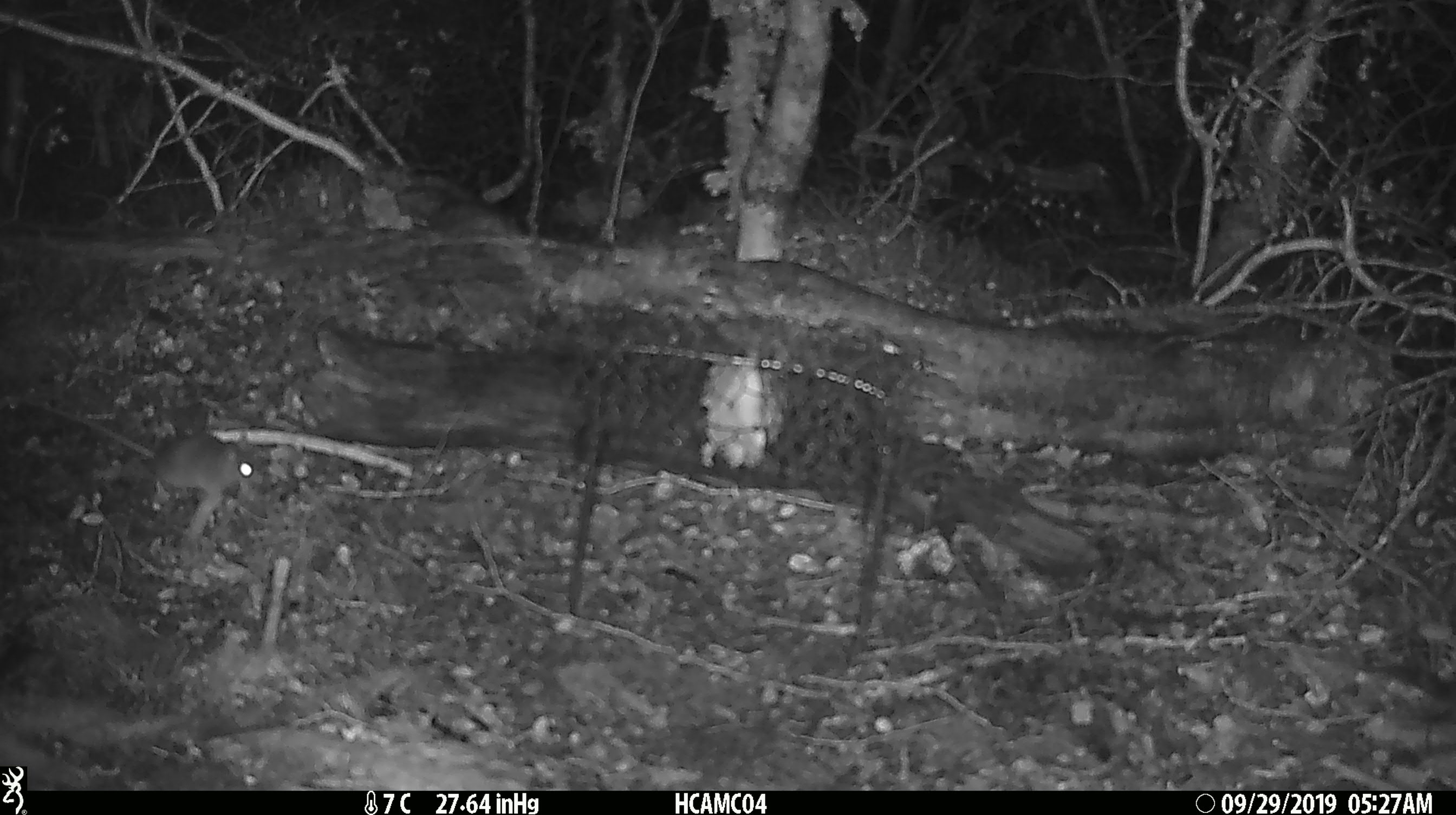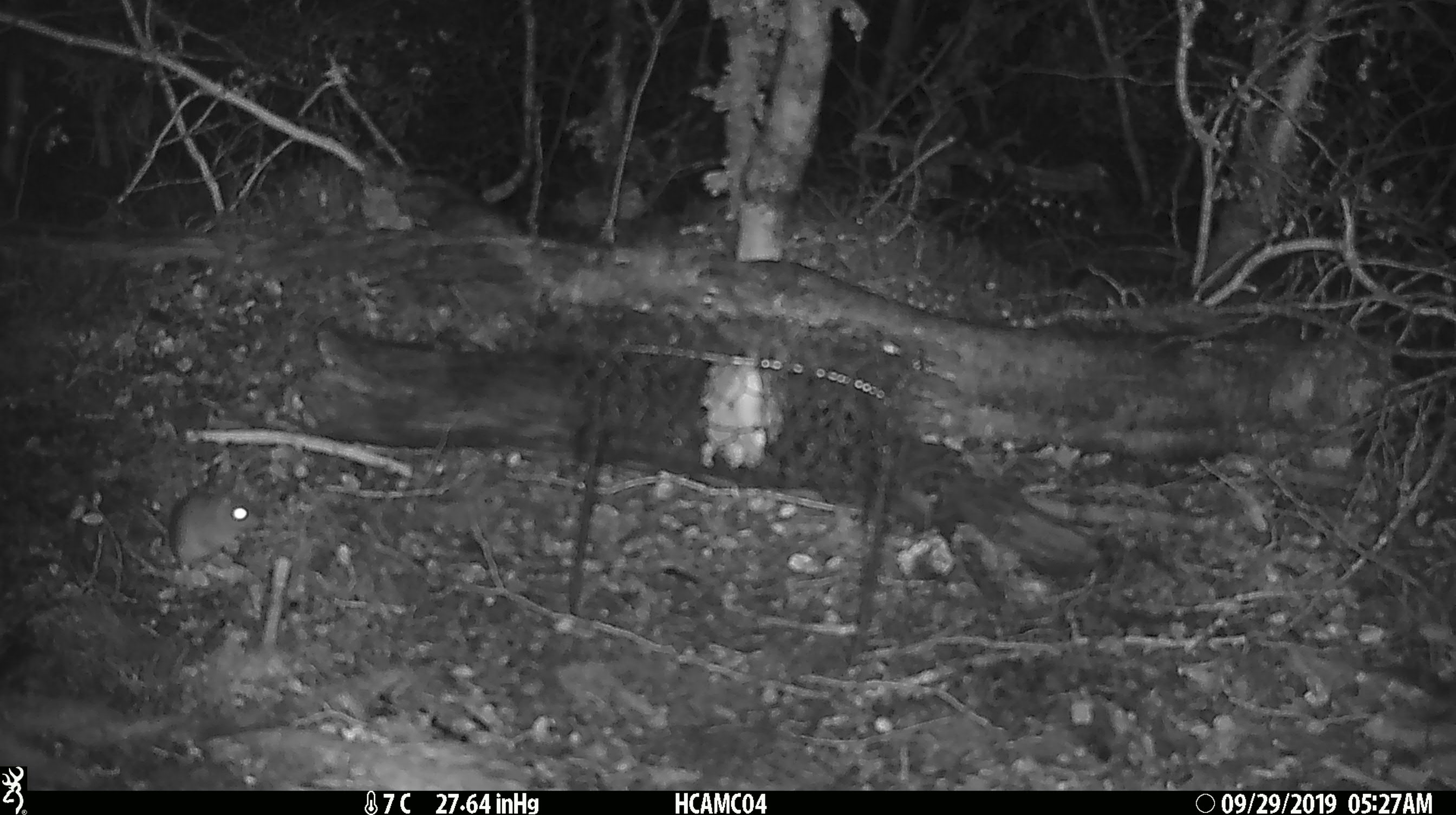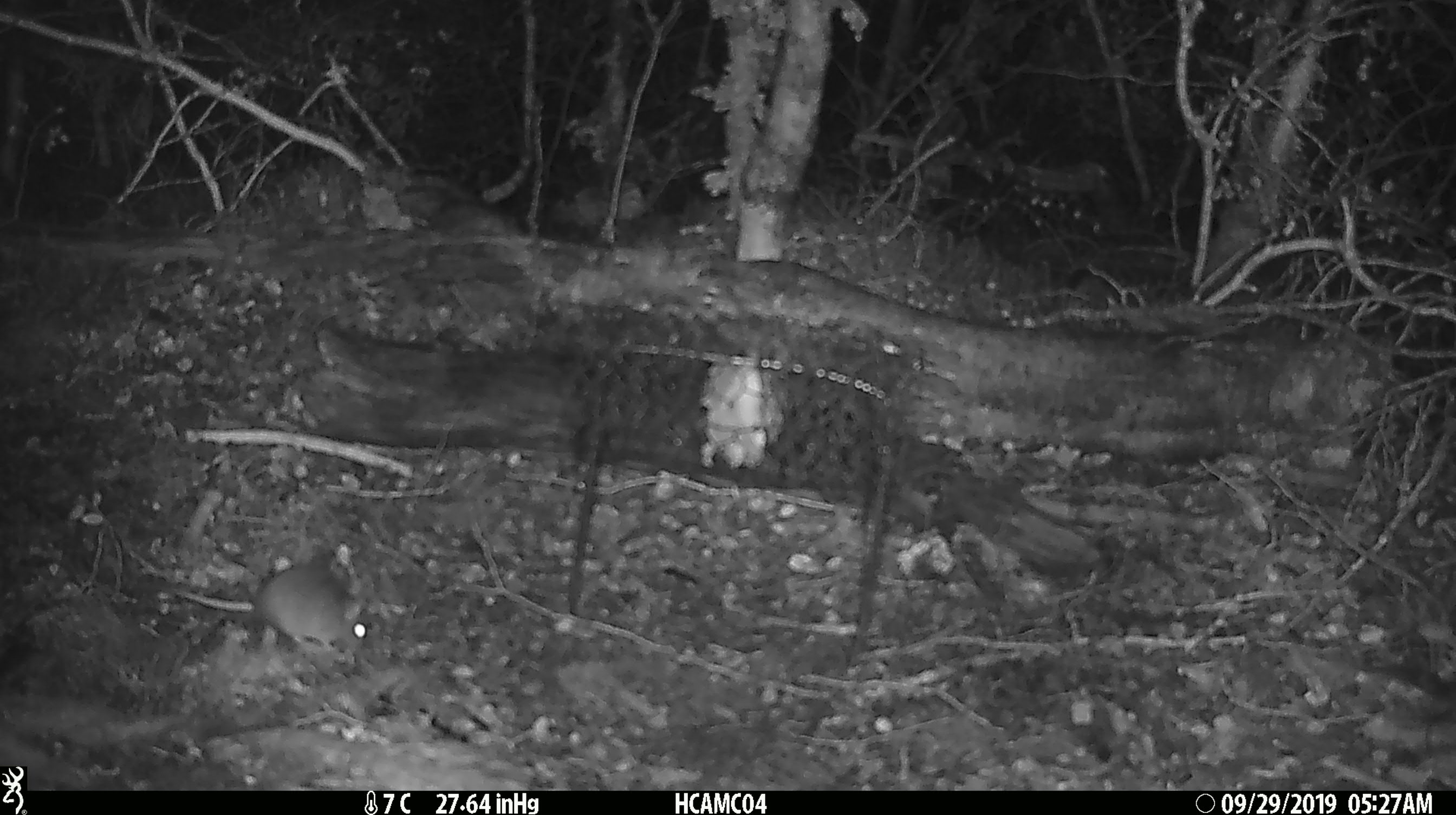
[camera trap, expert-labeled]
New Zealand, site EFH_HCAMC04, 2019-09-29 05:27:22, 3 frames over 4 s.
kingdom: Animalia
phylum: Chordata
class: Mammalia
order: Rodentia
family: Muridae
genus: Mus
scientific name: Mus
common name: mouse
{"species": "mouse (Mus)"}